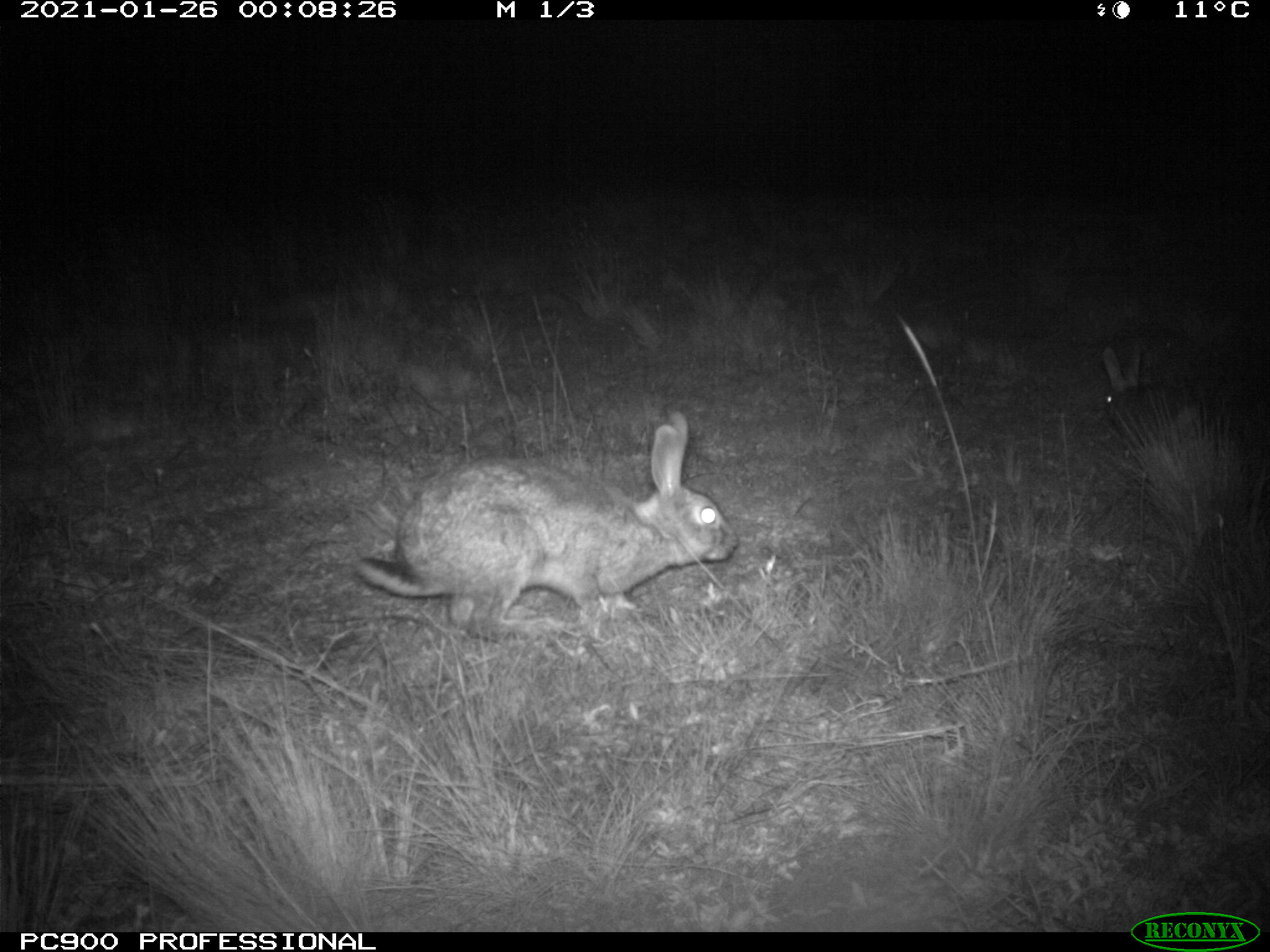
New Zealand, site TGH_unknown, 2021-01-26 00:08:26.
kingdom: Animalia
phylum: Chordata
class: Mammalia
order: Lagomorpha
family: Leporidae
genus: Oryctolagus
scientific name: Oryctolagus cuniculus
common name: european rabbit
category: rabbit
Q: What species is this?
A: Rabbit (european rabbit) (Oryctolagus cuniculus).